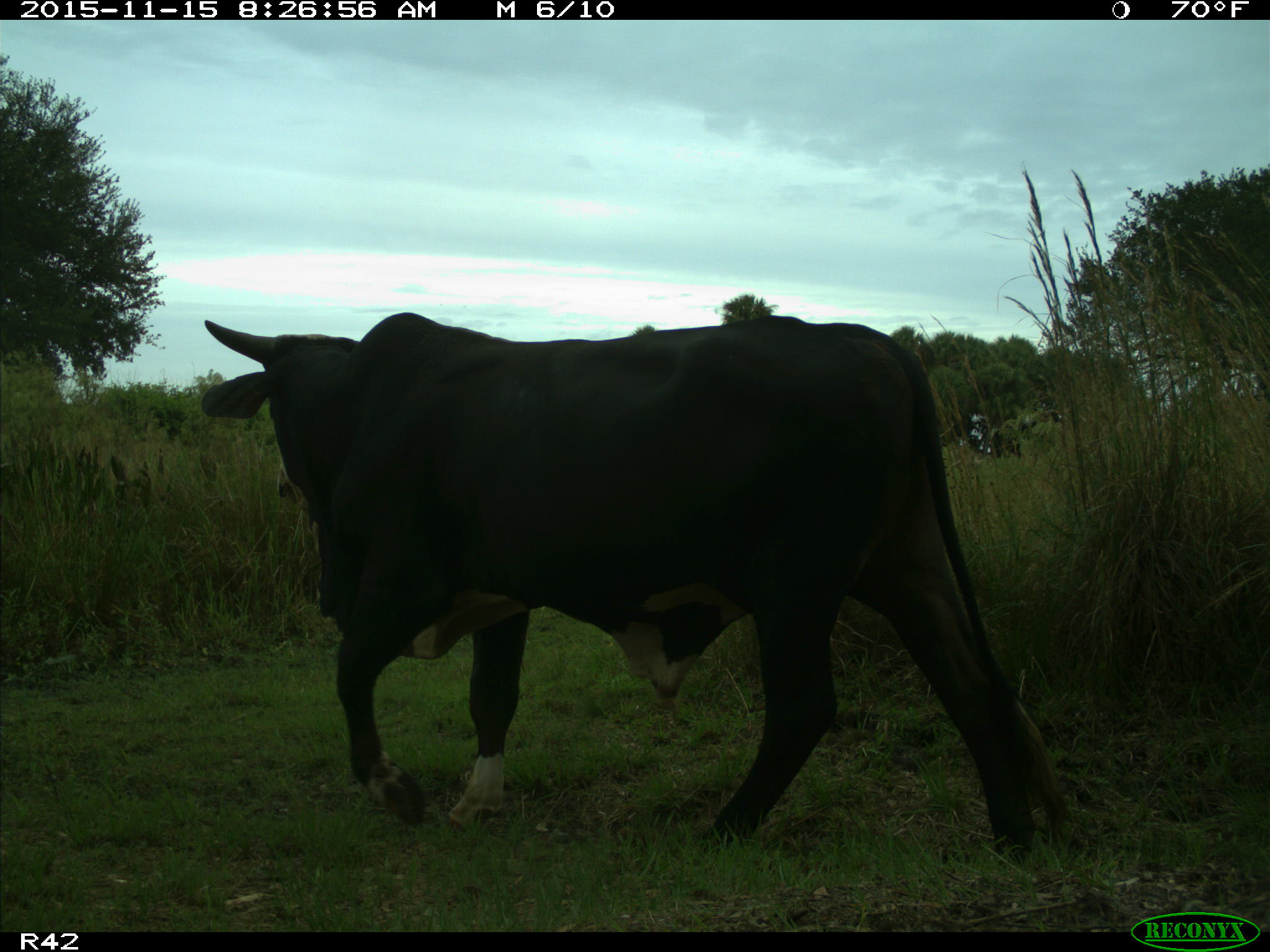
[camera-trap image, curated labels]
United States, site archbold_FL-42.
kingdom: Animalia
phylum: Chordata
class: Mammalia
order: Artiodactyla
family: Bovidae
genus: Bos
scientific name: Bos taurus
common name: domestic cow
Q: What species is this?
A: Bos taurus (domestic cow).